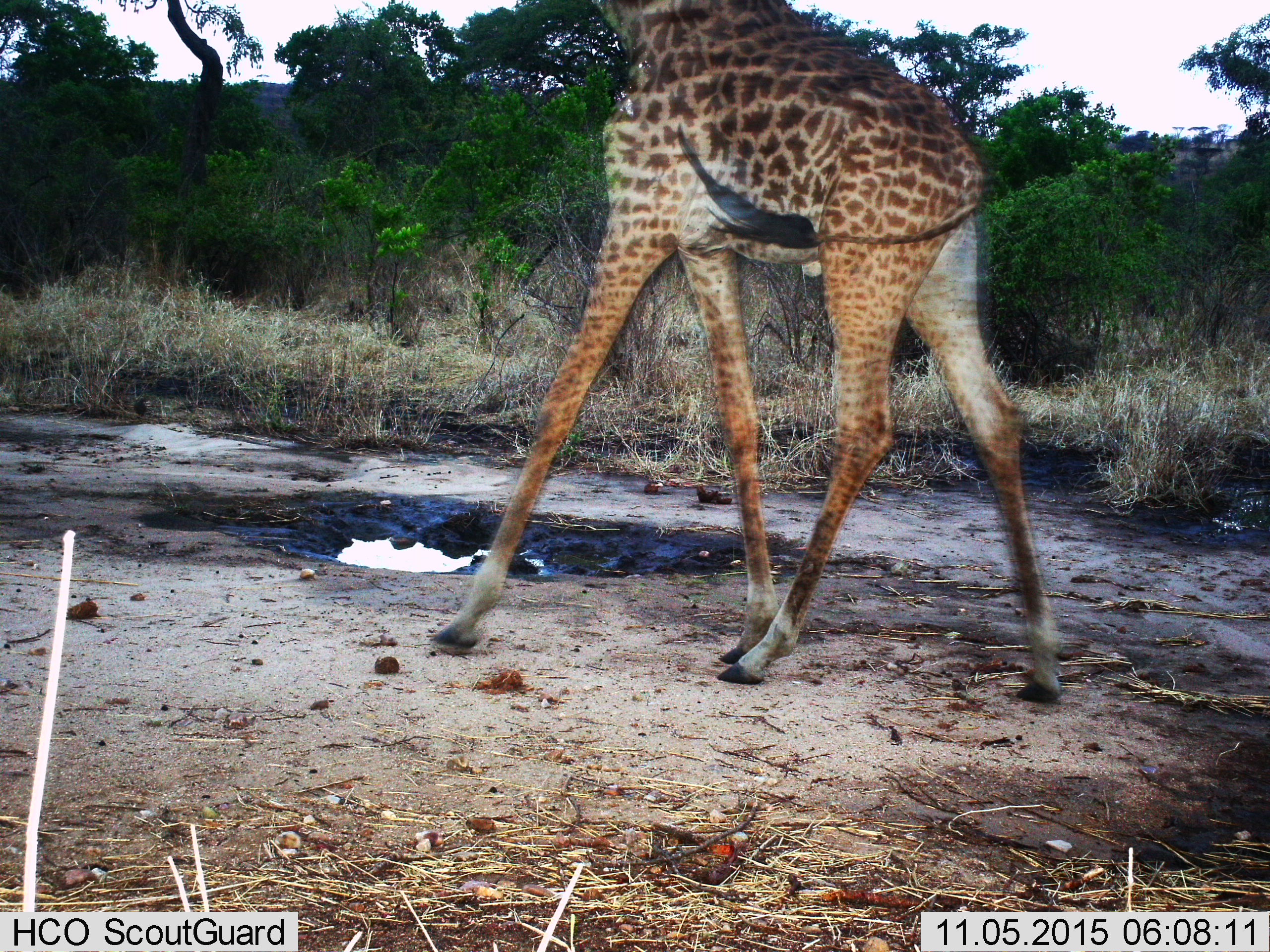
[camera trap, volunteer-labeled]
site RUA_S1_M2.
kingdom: Animalia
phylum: Chordata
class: Mammalia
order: Artiodactyla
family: Giraffidae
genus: Giraffa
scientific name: Giraffa camelopardalis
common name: giraffe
Giraffe (Giraffa camelopardalis), count 1. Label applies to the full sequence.